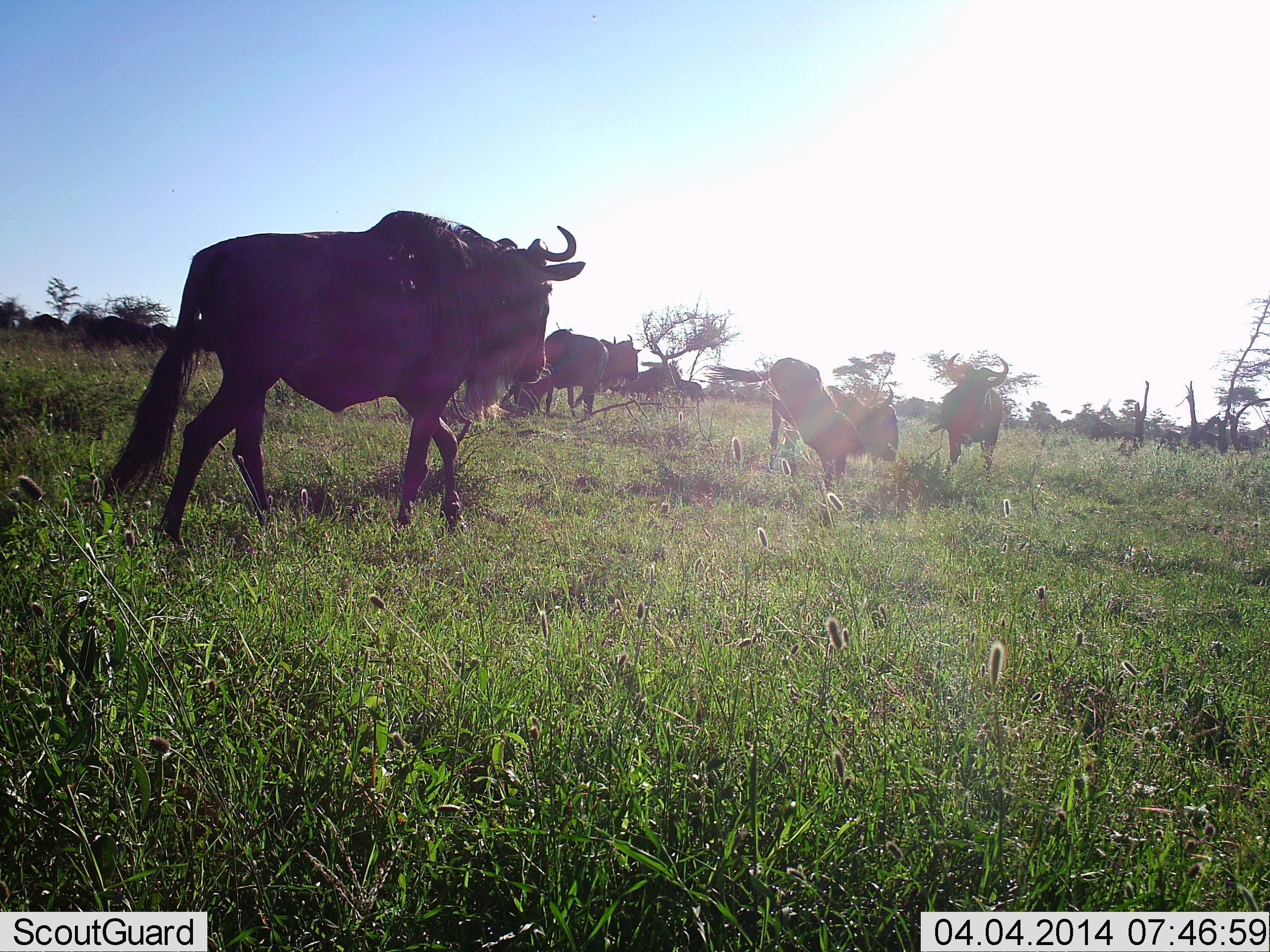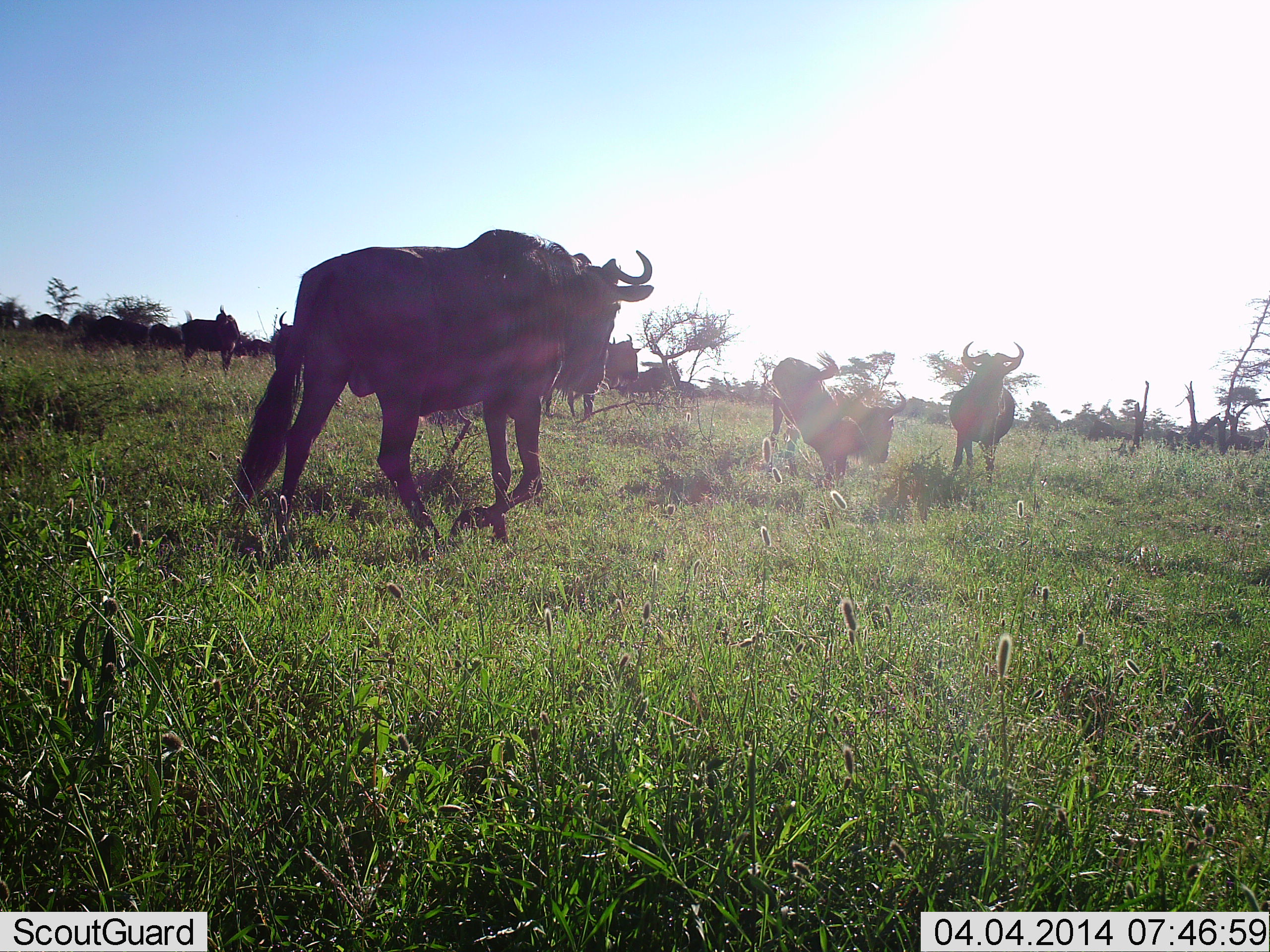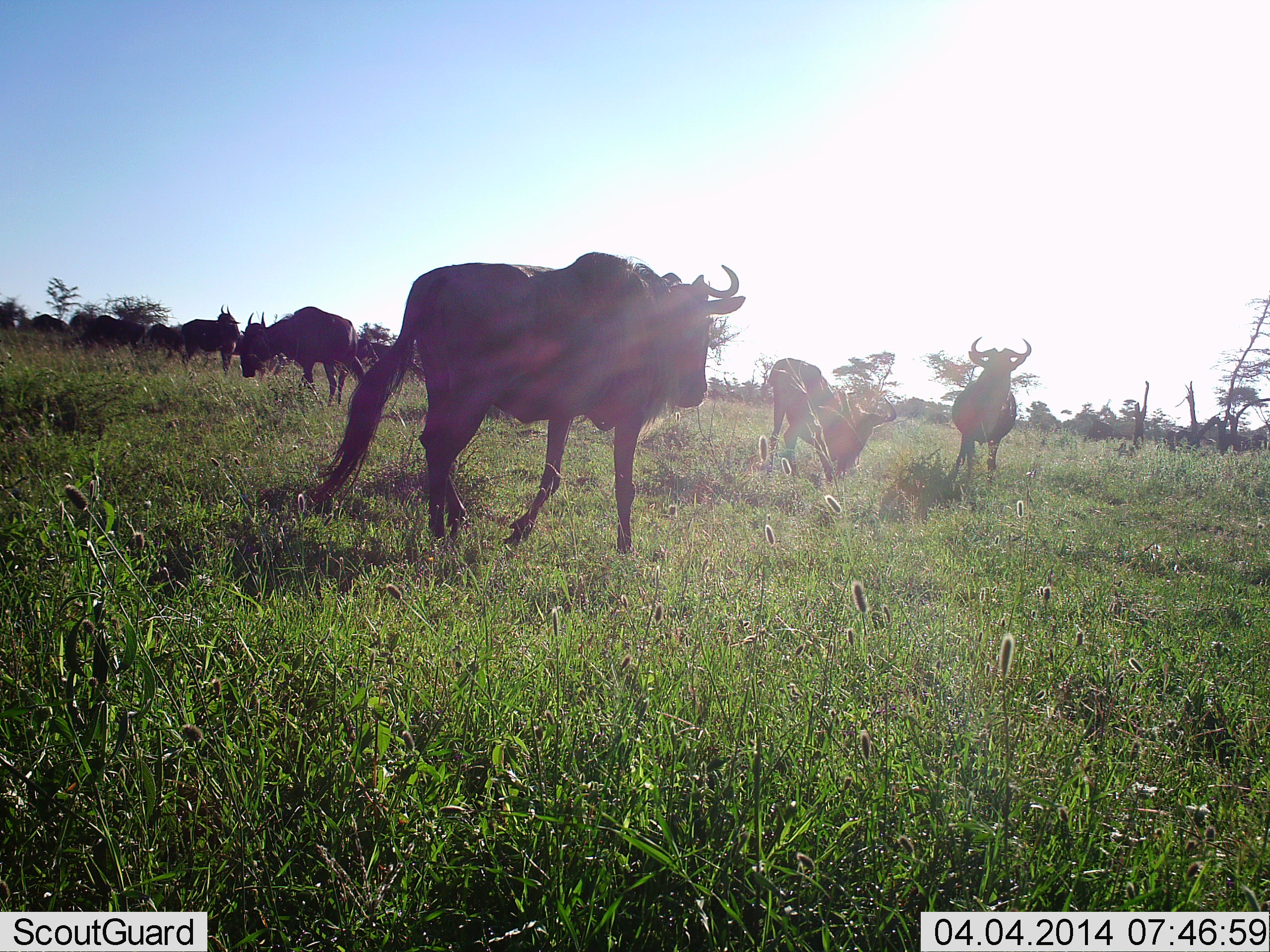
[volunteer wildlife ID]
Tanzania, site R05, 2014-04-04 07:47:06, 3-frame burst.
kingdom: Animalia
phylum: Chordata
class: Mammalia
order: Artiodactyla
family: Bovidae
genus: Connochaetes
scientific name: Connochaetes taurinus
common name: blue wildebeest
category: wildebeest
Wildebeest (blue wildebeest) (Connochaetes taurinus), count 10. Behavior (volunteer vote fractions): standing 70%, resting 0%, moving 90%, interacting 20%. Young present (vote fraction): 0%. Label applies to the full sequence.